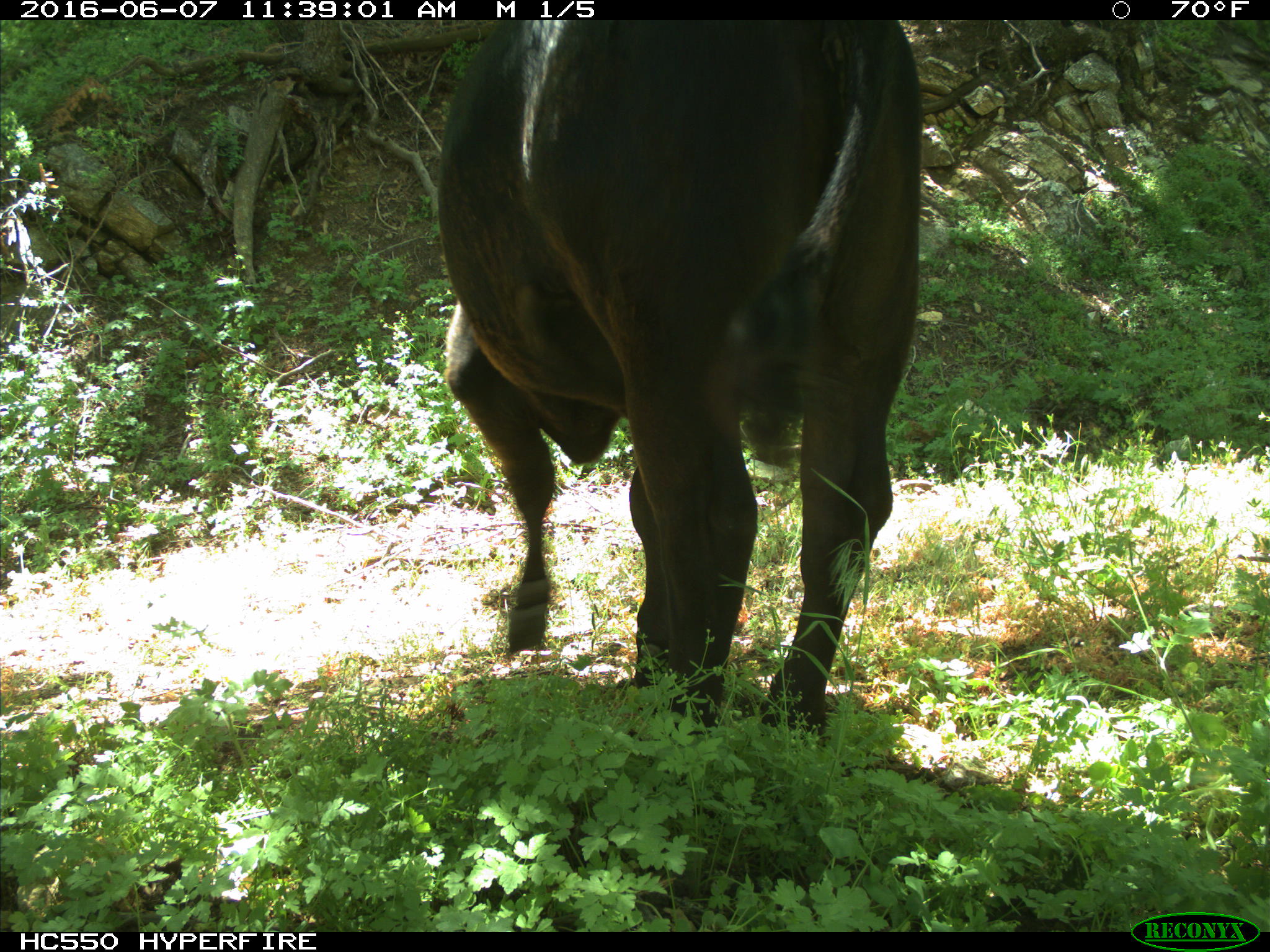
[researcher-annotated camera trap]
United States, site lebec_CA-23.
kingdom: Animalia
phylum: Chordata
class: Mammalia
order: Artiodactyla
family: Bovidae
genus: Bos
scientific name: Bos taurus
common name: domestic cow